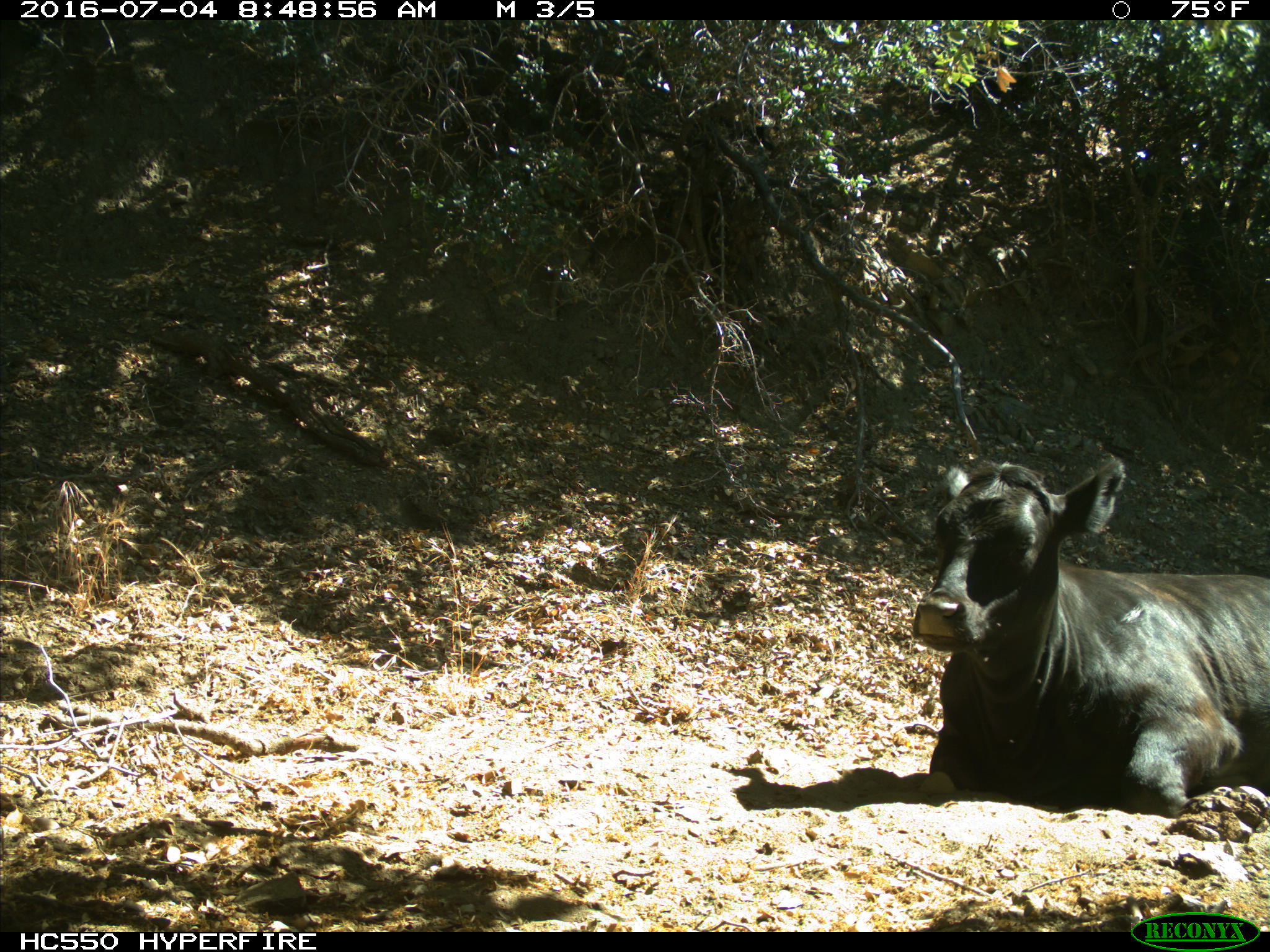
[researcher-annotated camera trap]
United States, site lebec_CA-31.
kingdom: Animalia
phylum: Chordata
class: Mammalia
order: Artiodactyla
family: Bovidae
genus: Bos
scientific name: Bos taurus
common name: domestic cow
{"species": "Bos taurus (domestic cow)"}